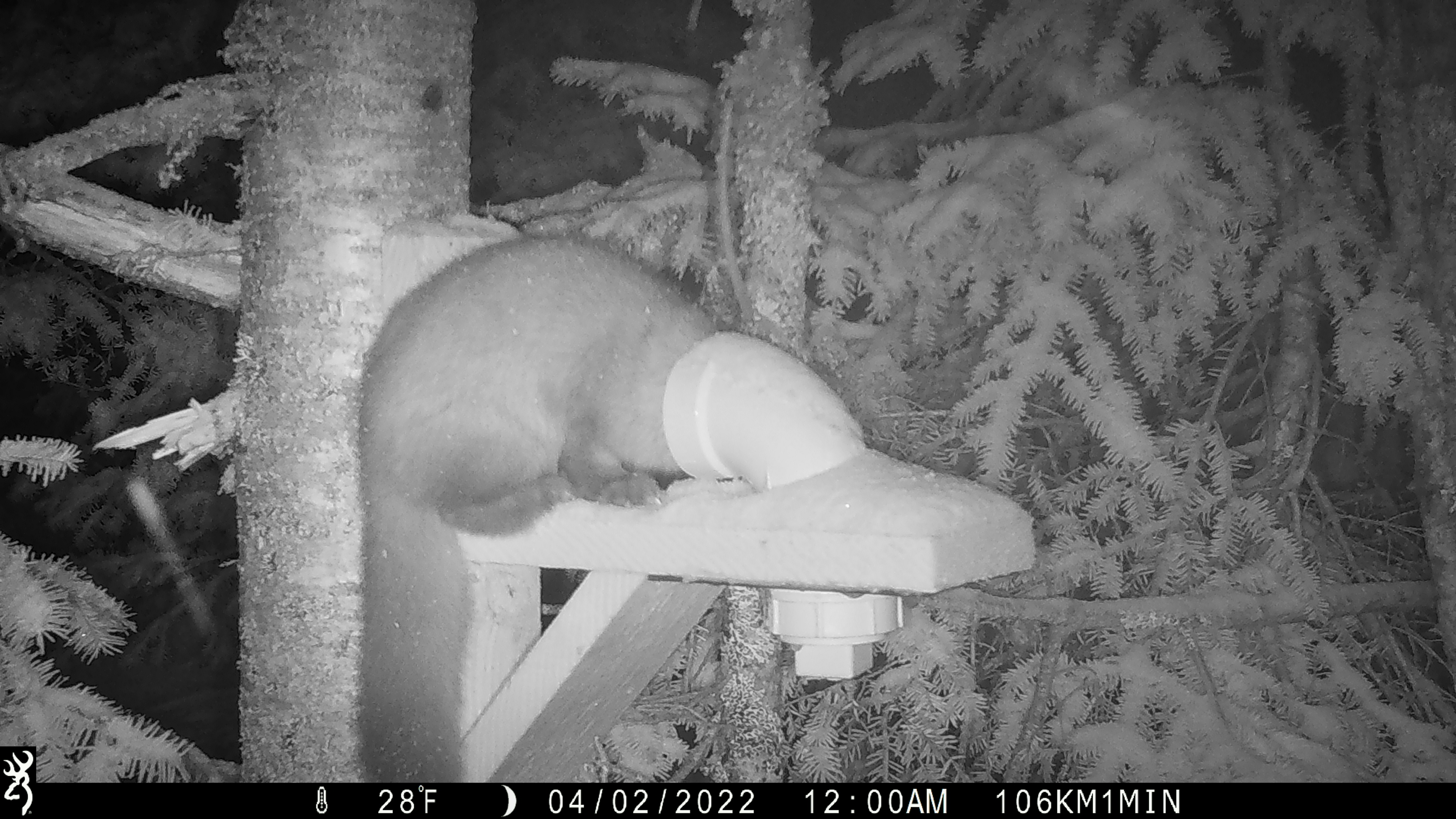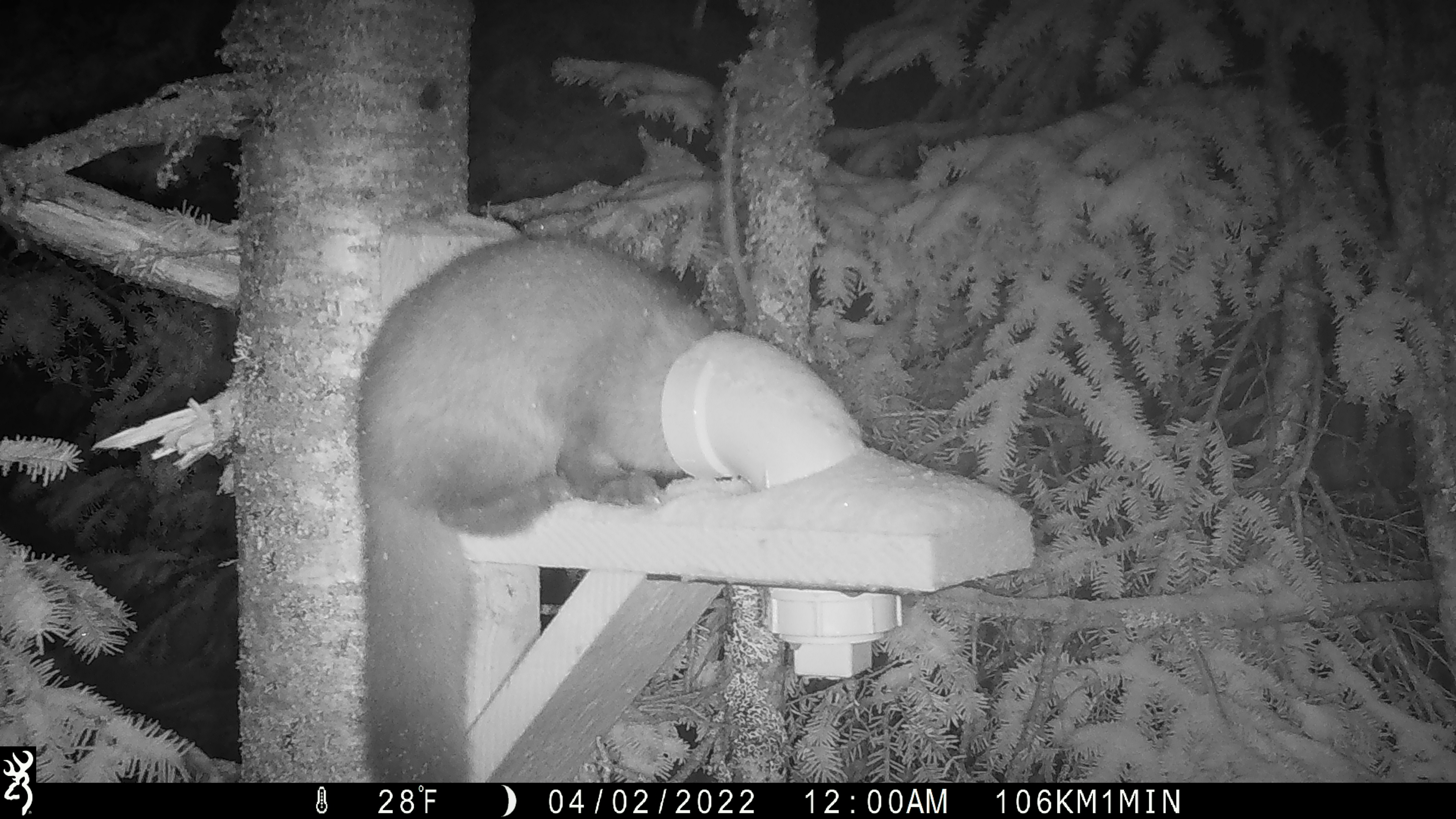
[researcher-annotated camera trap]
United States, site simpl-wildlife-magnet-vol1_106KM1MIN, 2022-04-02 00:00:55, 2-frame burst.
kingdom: Animalia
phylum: Chordata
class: Mammalia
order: Carnivora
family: Mustelidae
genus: Martes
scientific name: Martes americana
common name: american marten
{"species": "american marten (Martes americana)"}